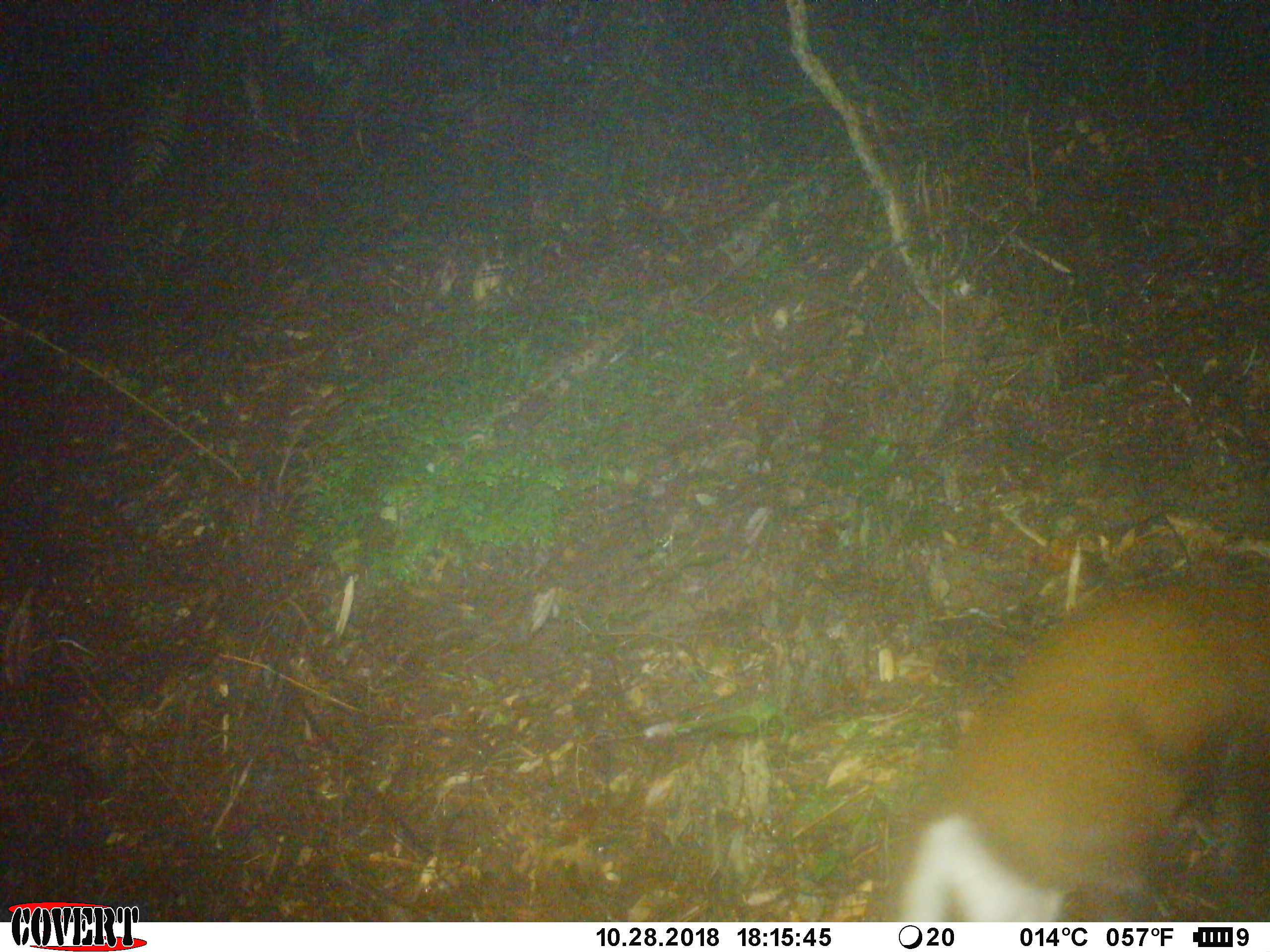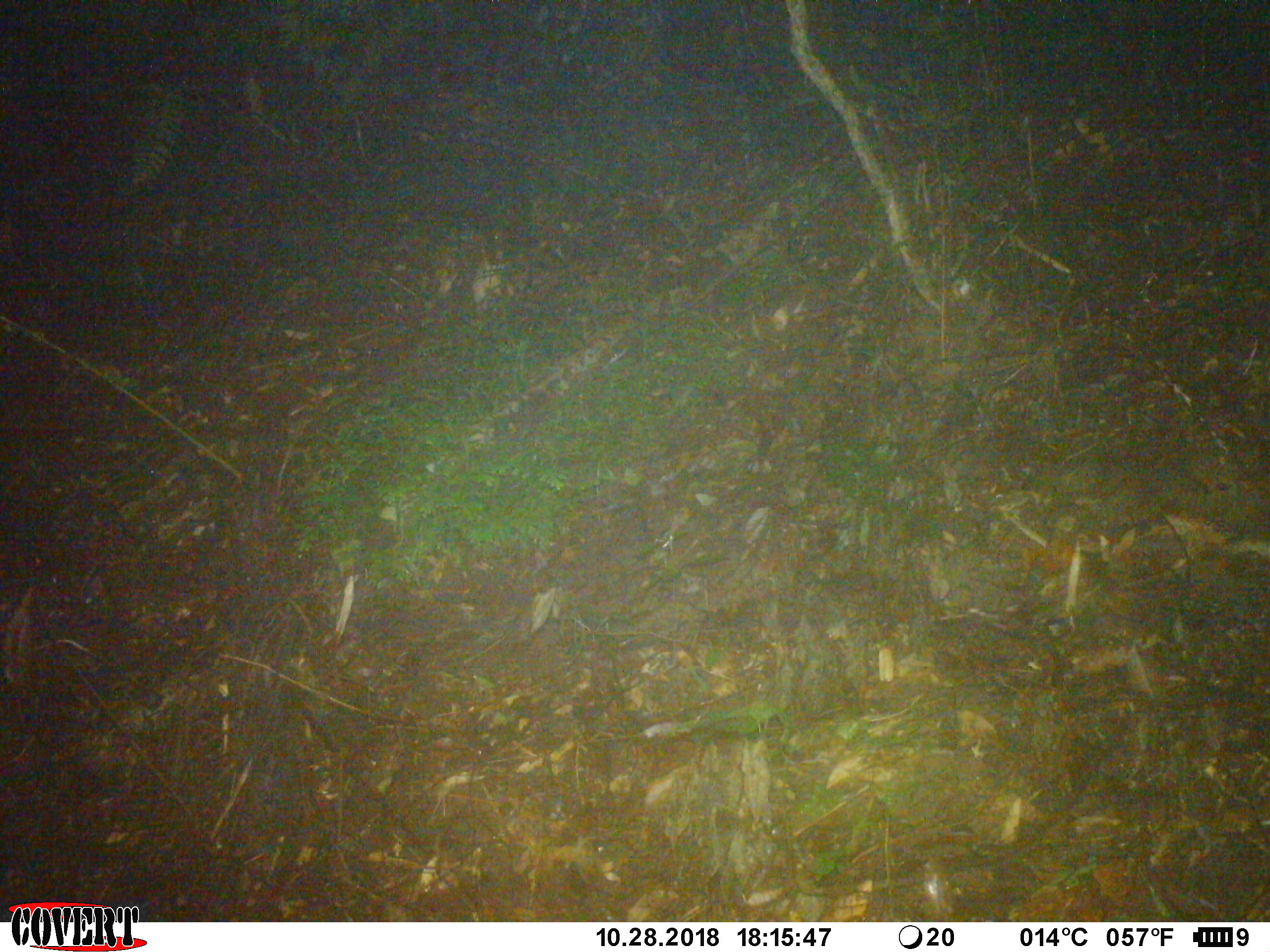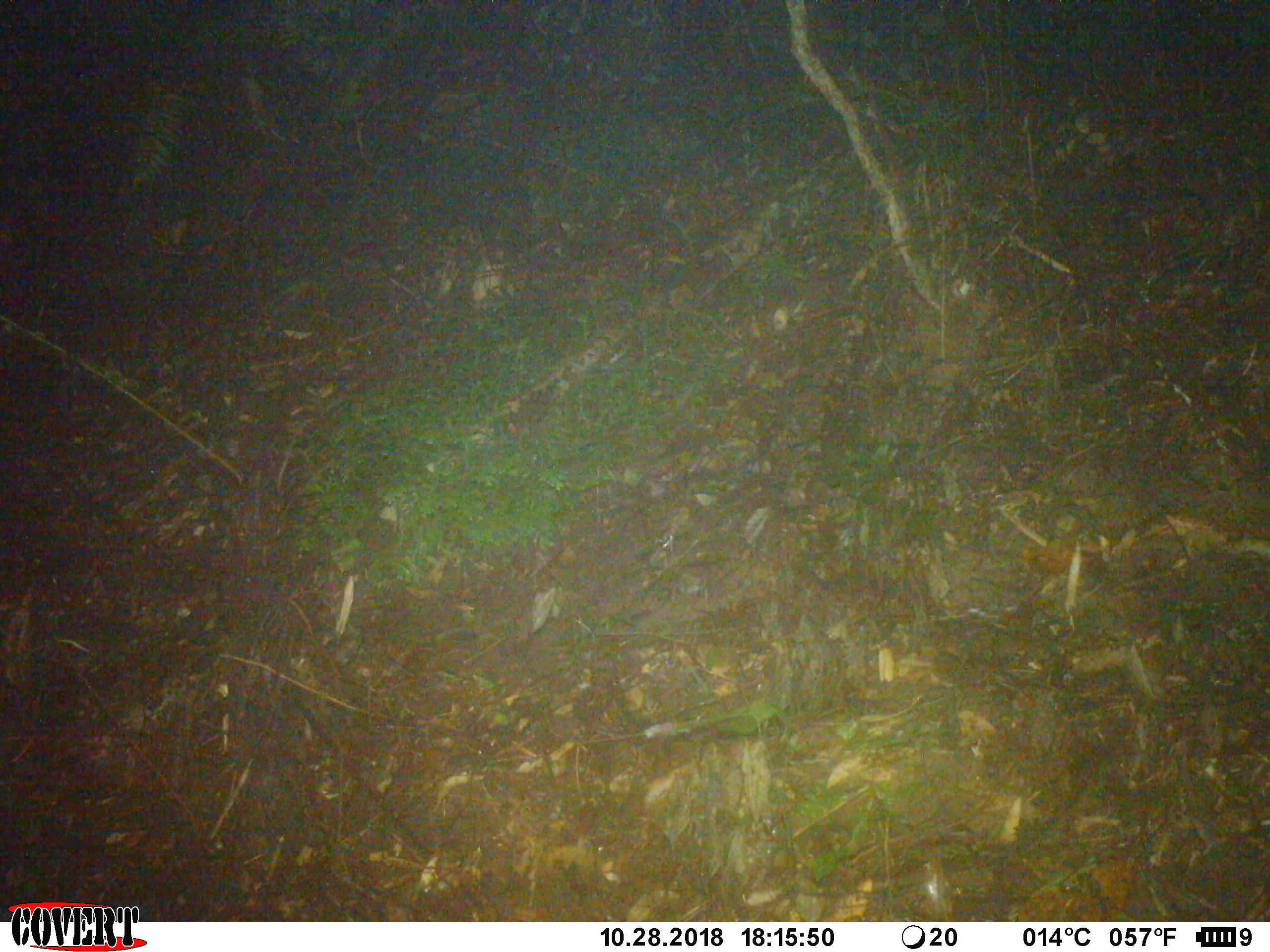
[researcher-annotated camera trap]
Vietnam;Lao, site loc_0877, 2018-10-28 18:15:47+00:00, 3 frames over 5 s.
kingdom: Animalia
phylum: Chordata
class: Mammalia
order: Artiodactyla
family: Cervidae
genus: Muntiacus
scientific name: Muntiacus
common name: muntjacs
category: unidentified muntjac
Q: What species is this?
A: Unidentified muntjac (muntjacs) (Muntiacus).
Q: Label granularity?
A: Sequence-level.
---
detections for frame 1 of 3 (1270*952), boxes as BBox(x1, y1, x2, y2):
unidentified muntjac: BBox(893, 578, 1270, 922)